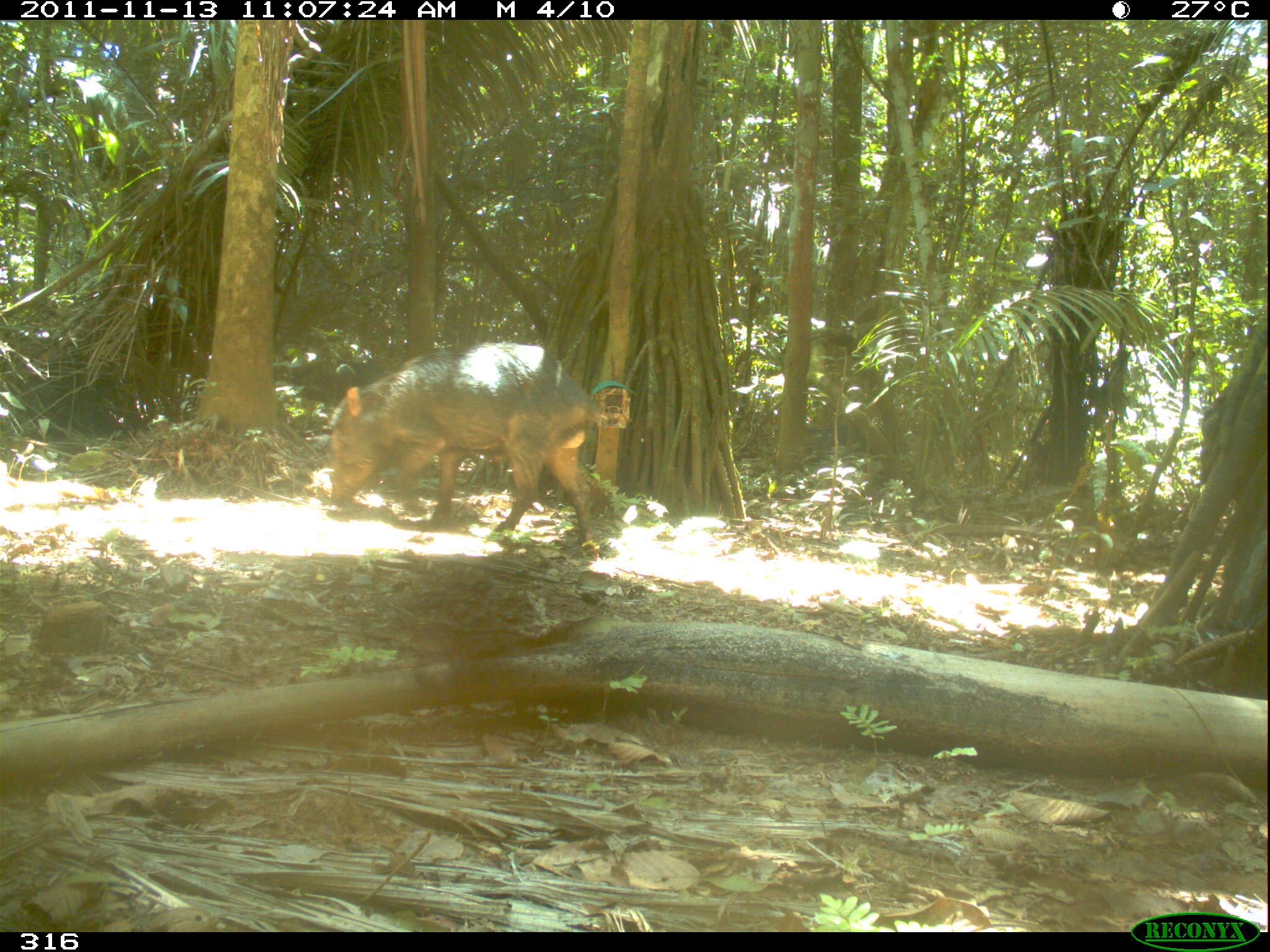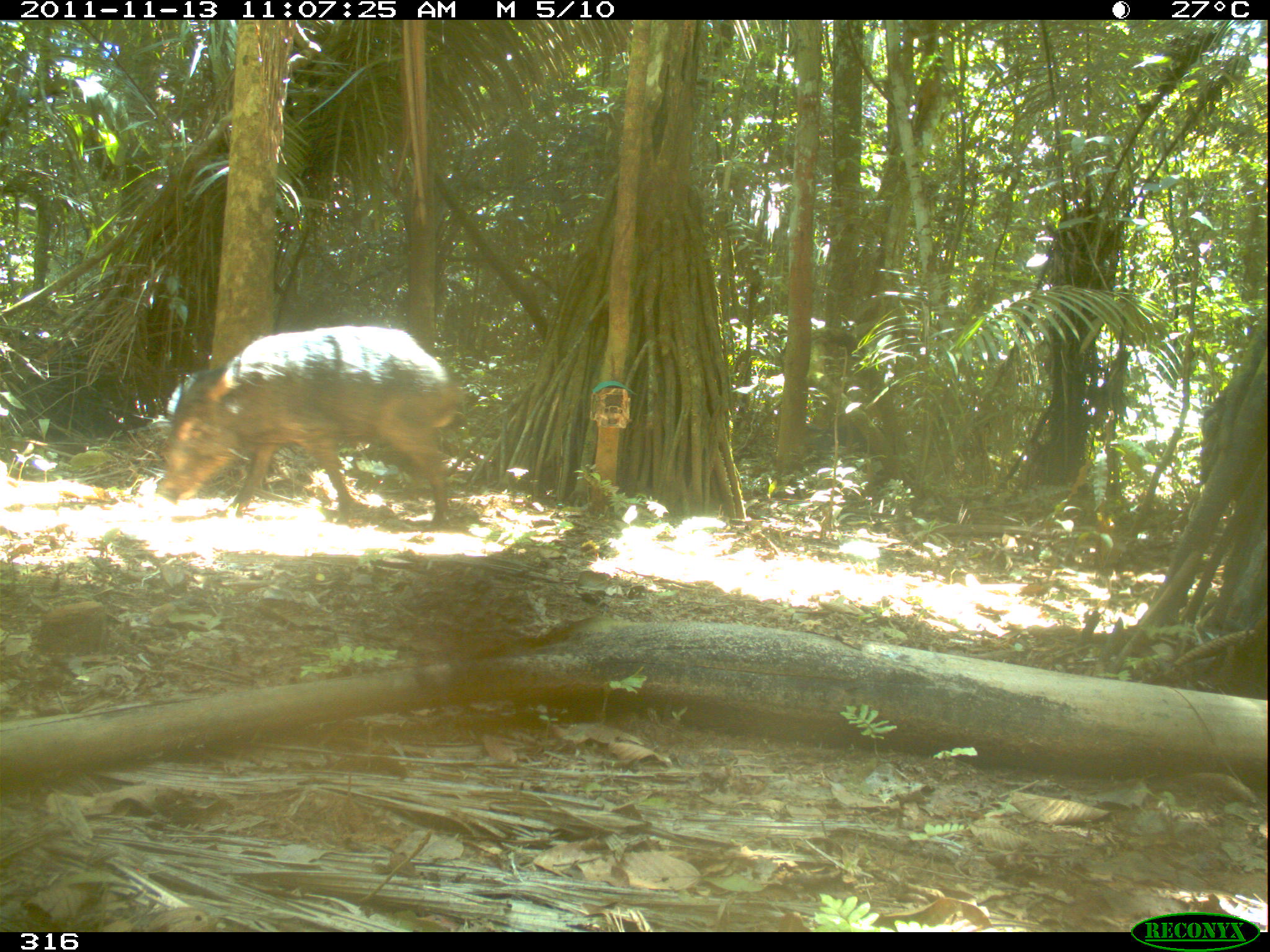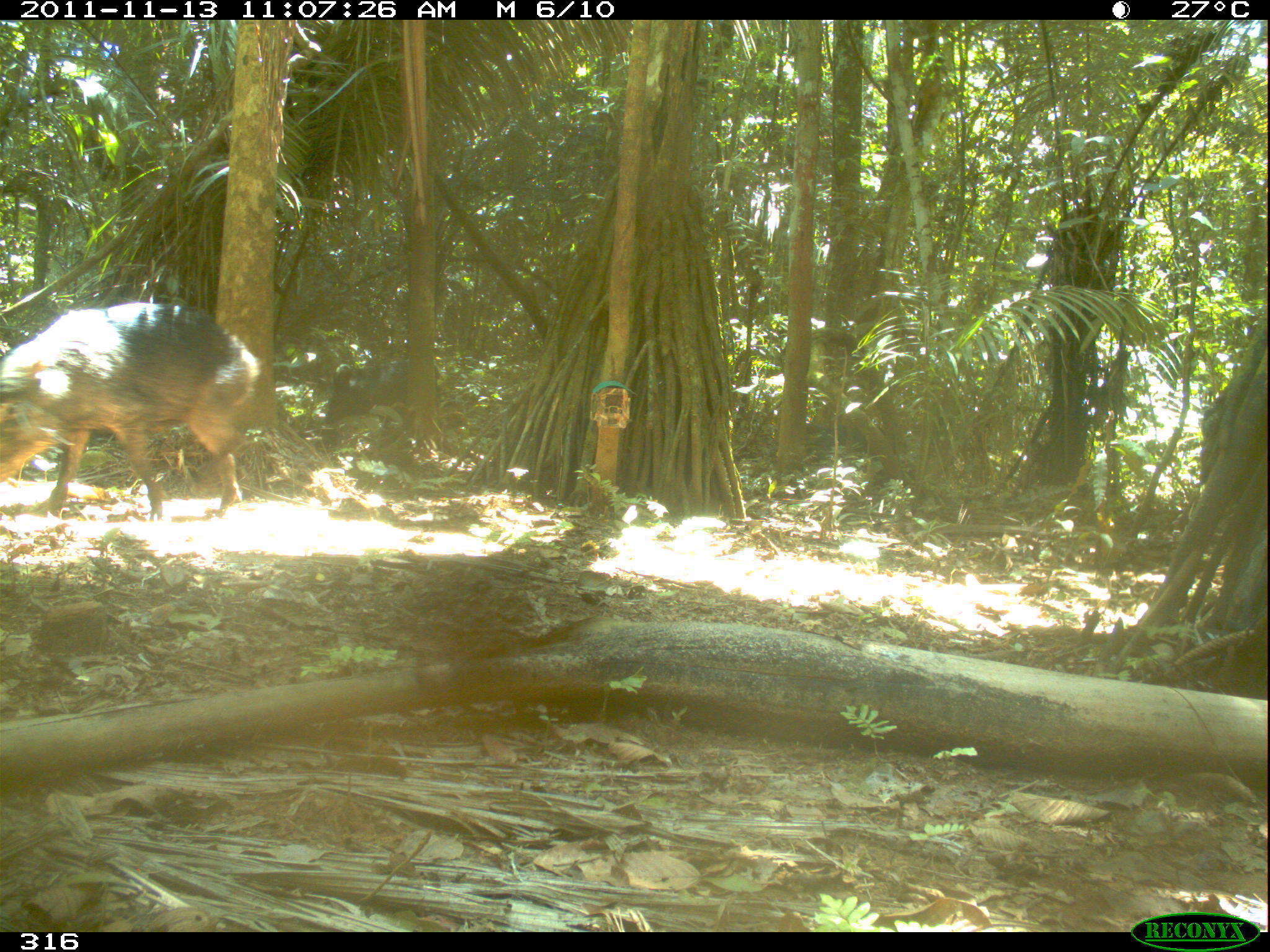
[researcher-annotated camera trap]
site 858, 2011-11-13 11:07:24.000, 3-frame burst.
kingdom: Animalia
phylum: Chordata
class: Mammalia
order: Artiodactyla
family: Tayassuidae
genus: Tayassu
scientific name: Tayassu pecari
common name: white-lipped peccary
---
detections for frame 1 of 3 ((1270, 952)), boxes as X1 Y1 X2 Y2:
tayassu pecari: 327 340 601 544